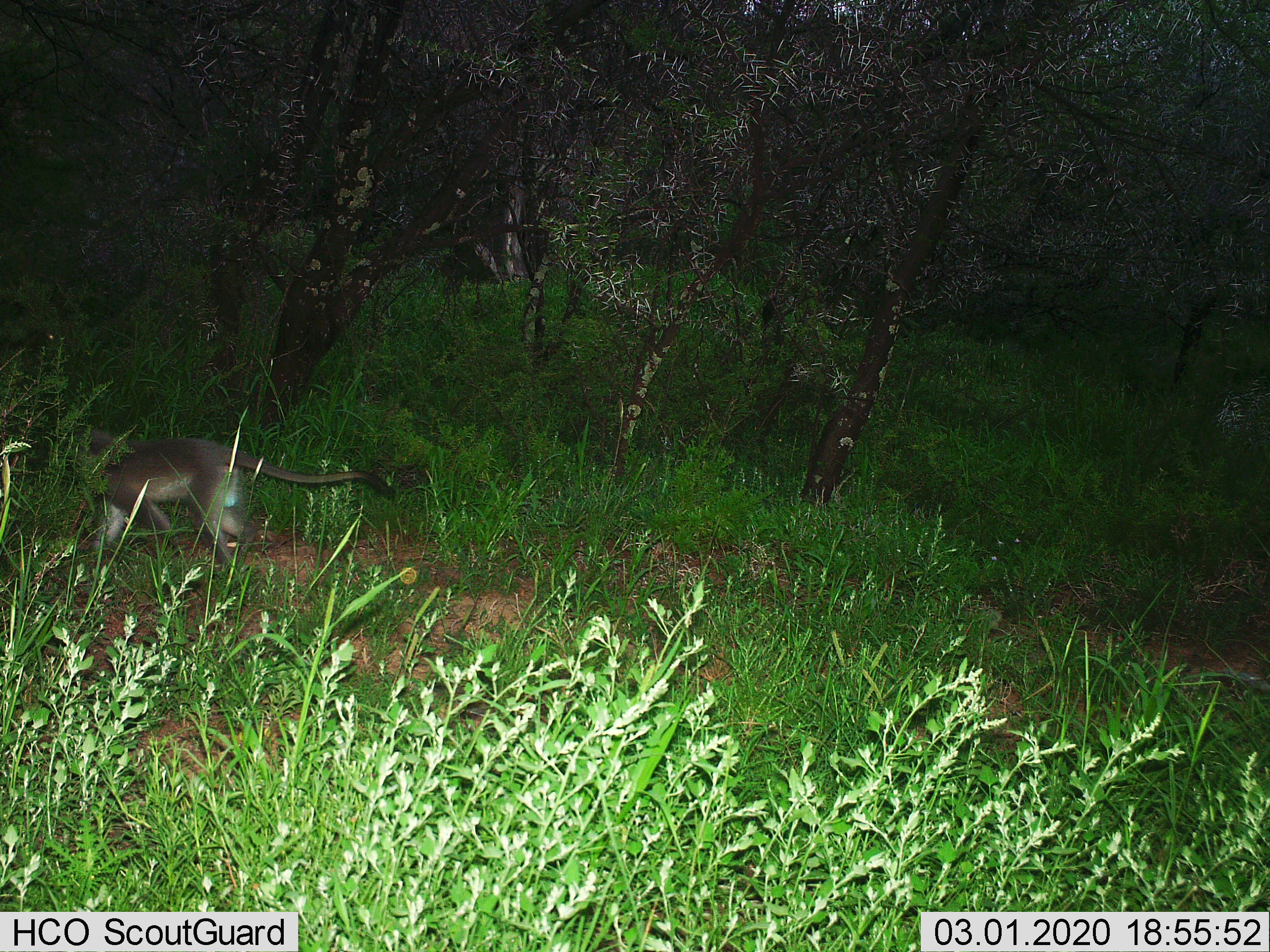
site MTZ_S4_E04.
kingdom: Animalia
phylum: Chordata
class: Mammalia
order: Primates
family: Cercopithecidae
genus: Chlorocebus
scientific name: Chlorocebus pygerythrus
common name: vervet monkey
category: monkeyvervet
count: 1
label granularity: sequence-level